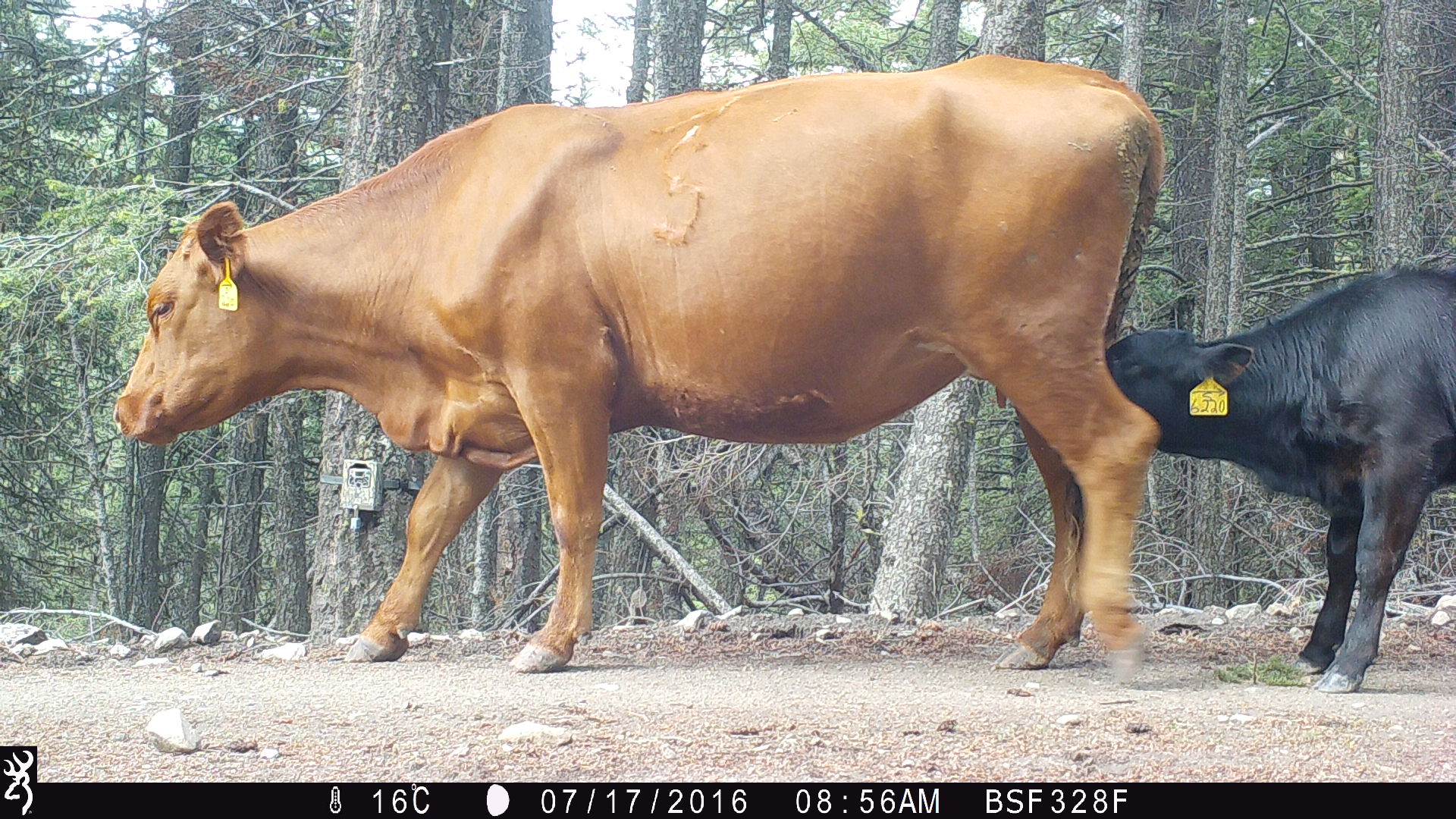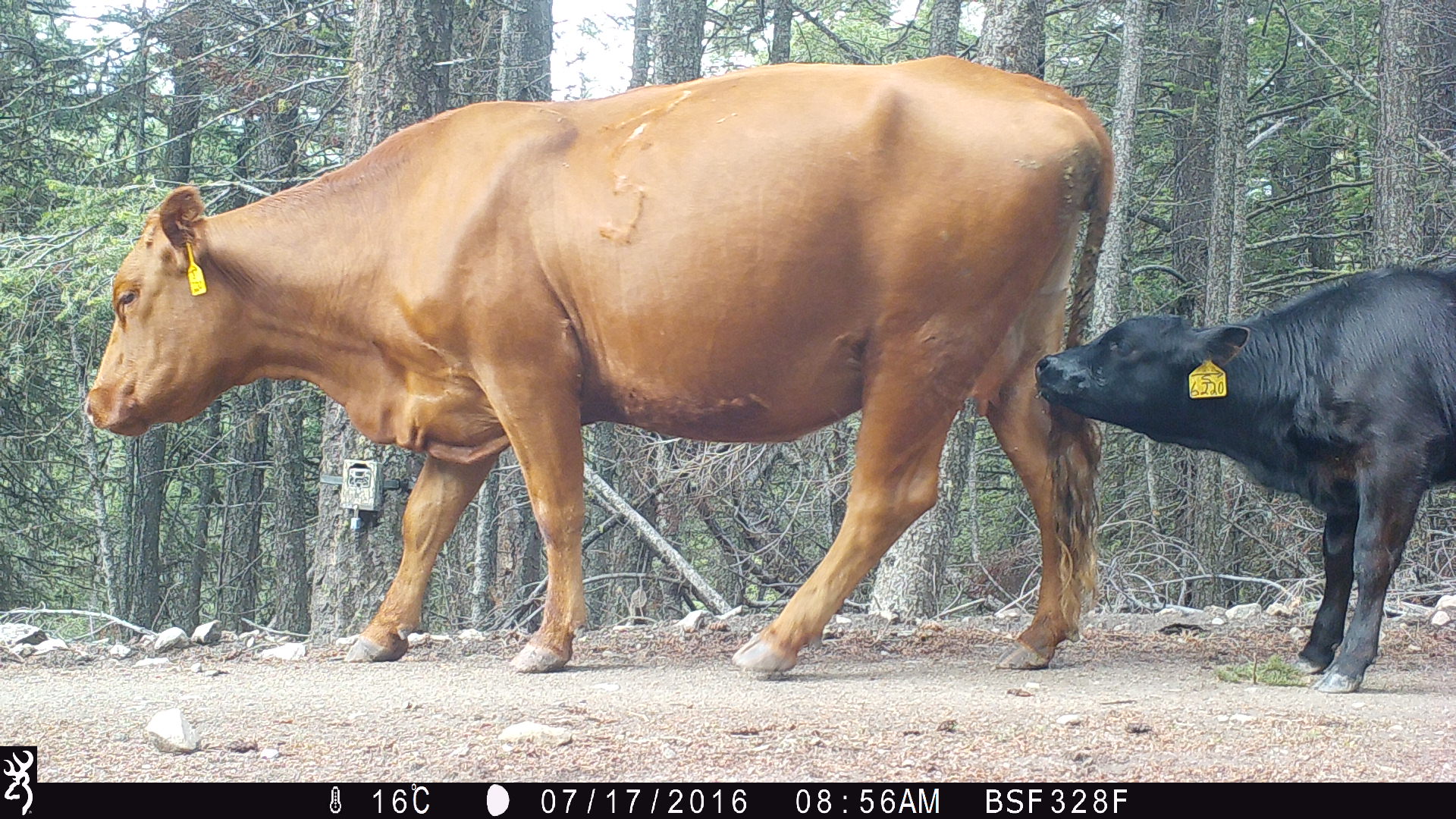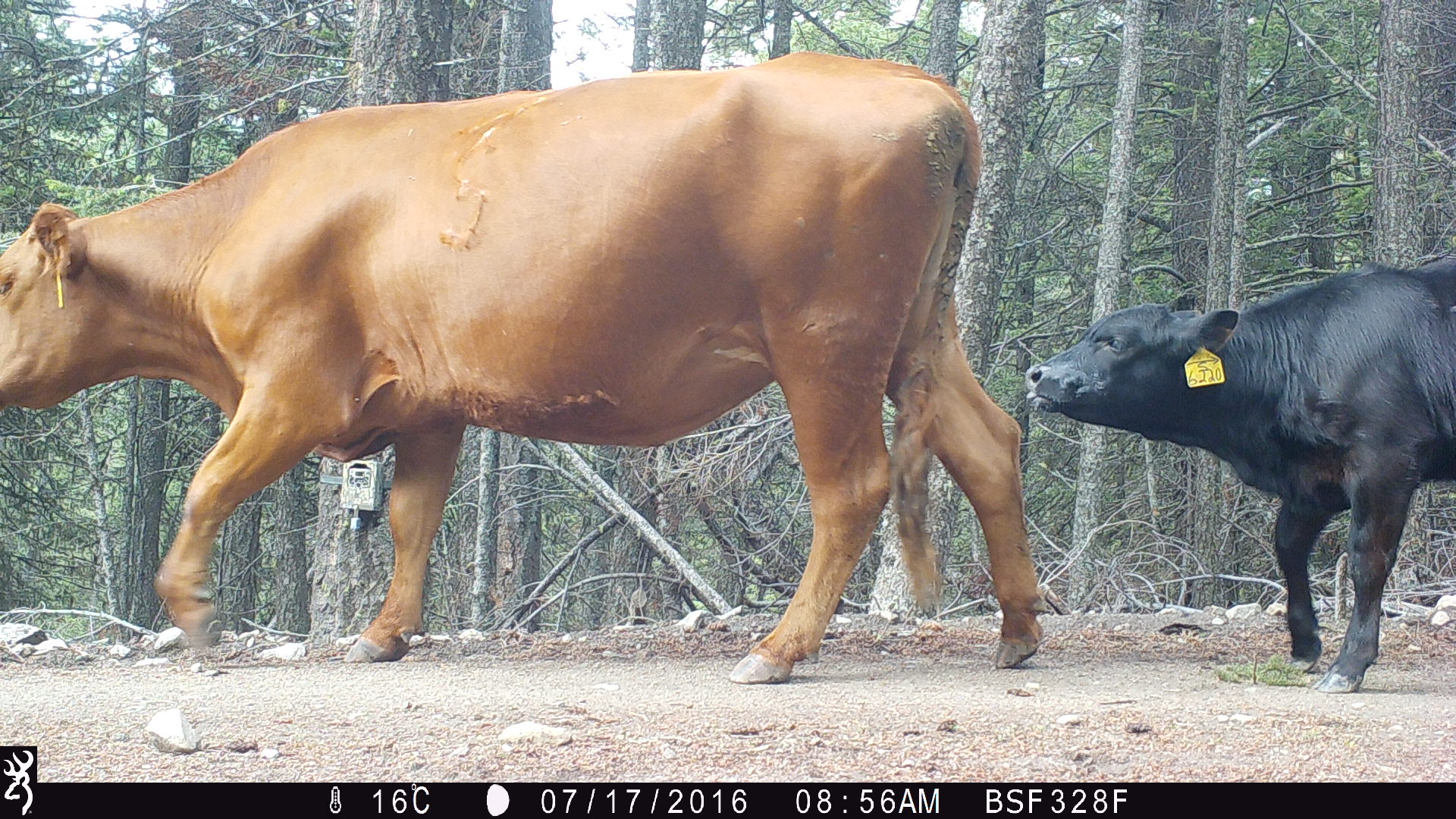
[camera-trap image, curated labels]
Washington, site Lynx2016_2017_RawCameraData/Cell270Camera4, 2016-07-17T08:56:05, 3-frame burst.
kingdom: Animalia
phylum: Chordata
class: Mammalia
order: Artiodactyla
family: Bovidae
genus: Bos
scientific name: Bos taurus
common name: domestic cattle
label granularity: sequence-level